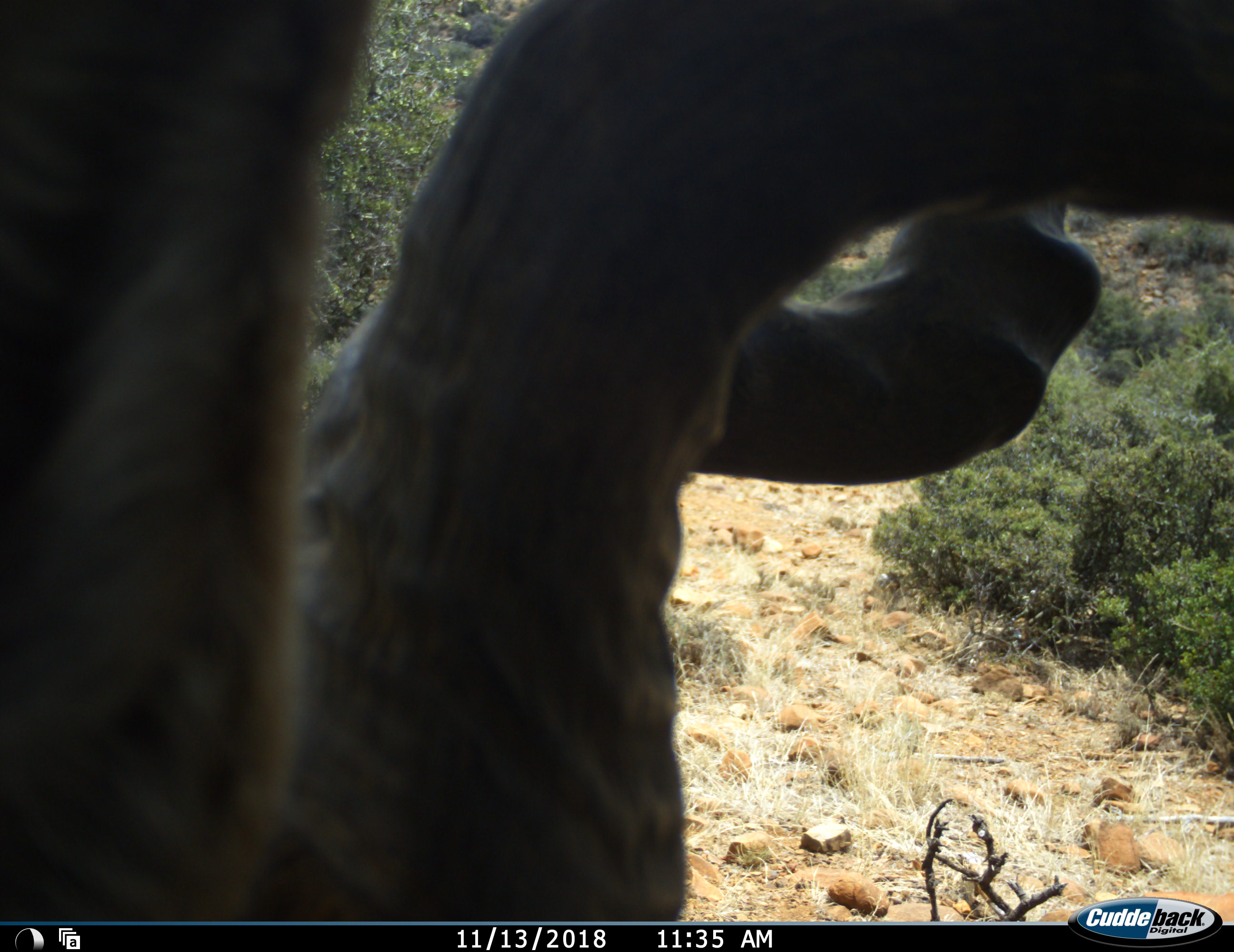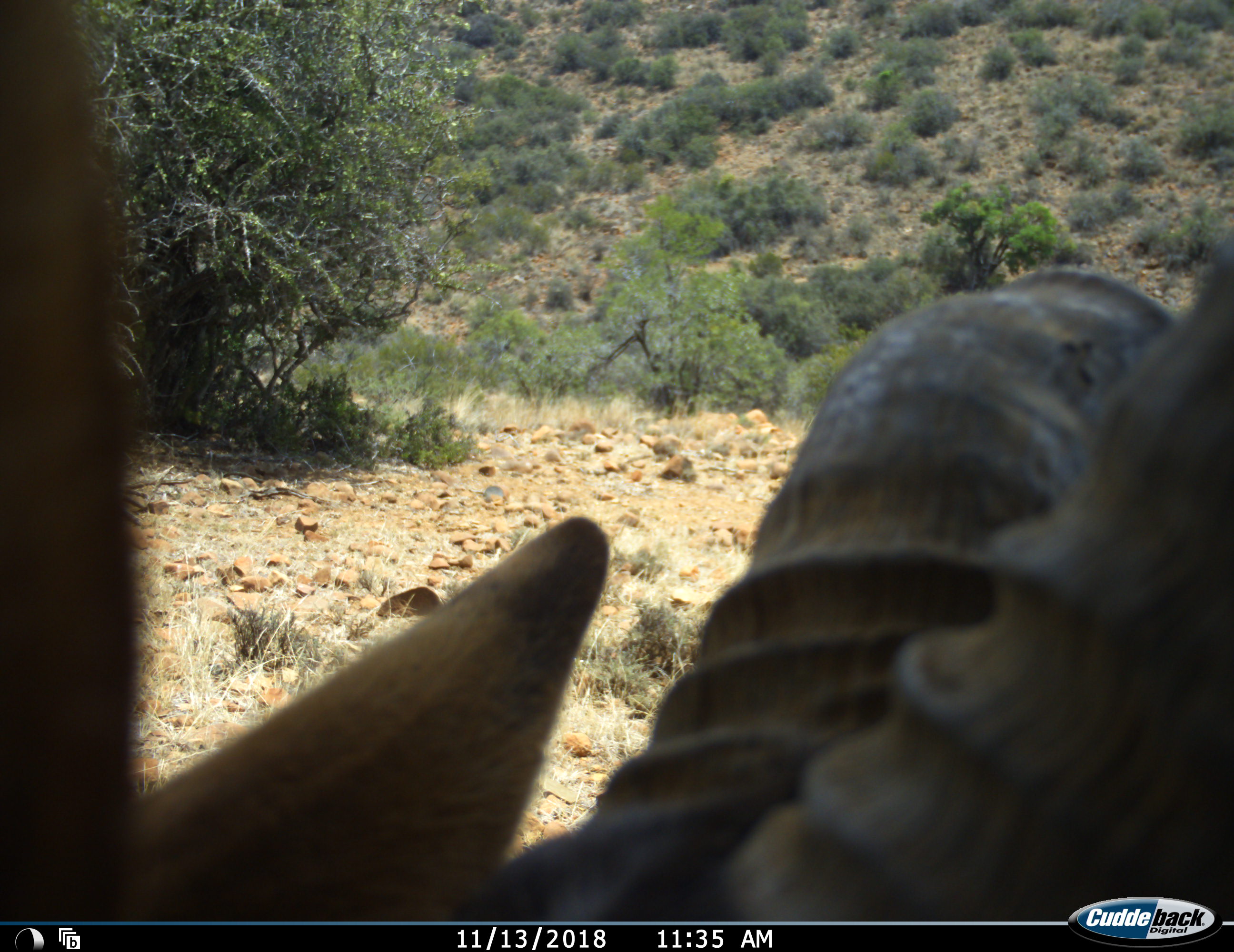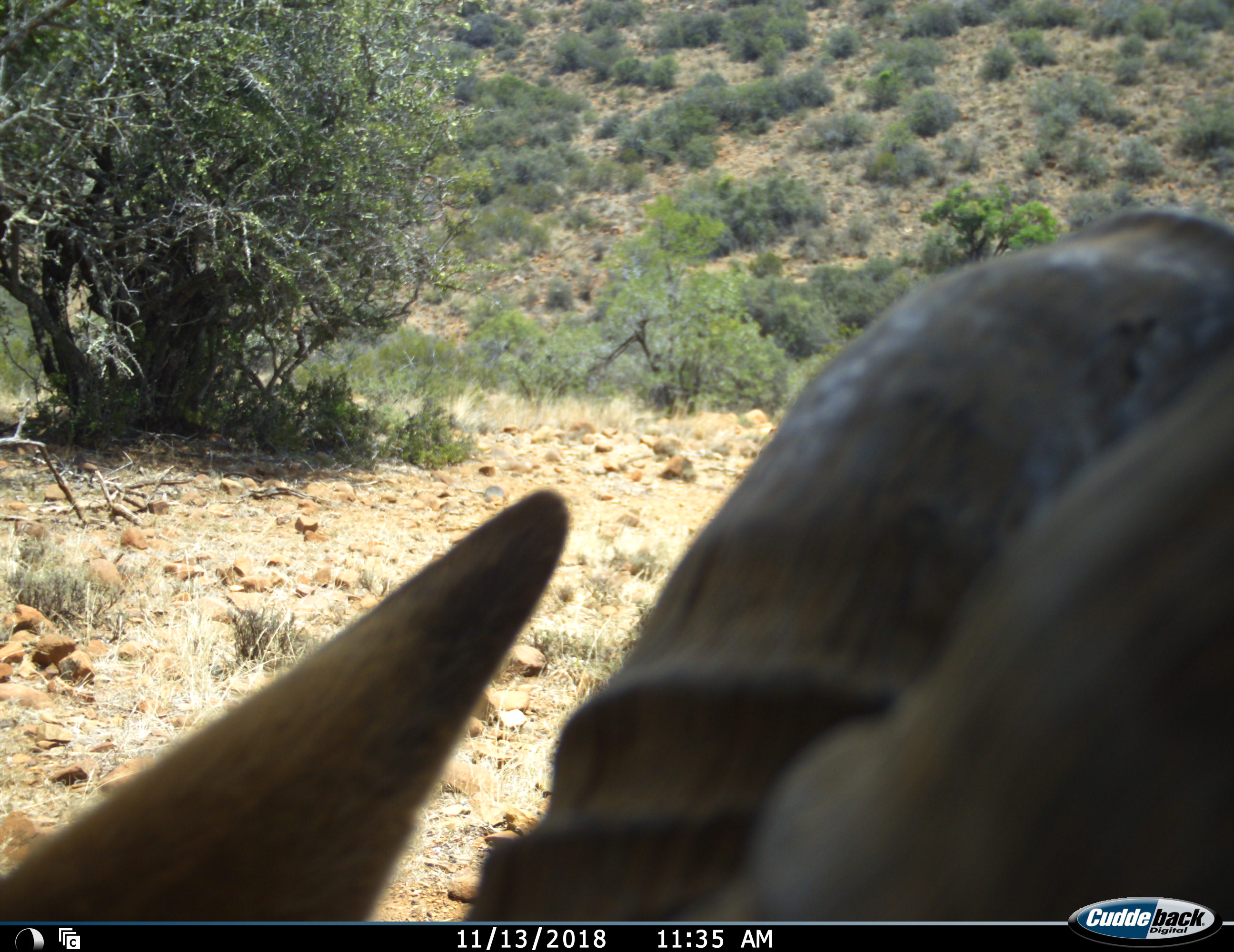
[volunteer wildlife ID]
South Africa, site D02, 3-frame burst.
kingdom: Animalia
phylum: Chordata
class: Mammalia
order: Artiodactyla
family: Bovidae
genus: Tragelaphus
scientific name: Tragelaphus strepsiceros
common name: greater kudu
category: kudu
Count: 1.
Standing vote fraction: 80%.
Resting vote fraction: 0%.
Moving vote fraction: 0%.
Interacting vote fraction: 0%.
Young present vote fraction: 0%.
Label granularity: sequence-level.